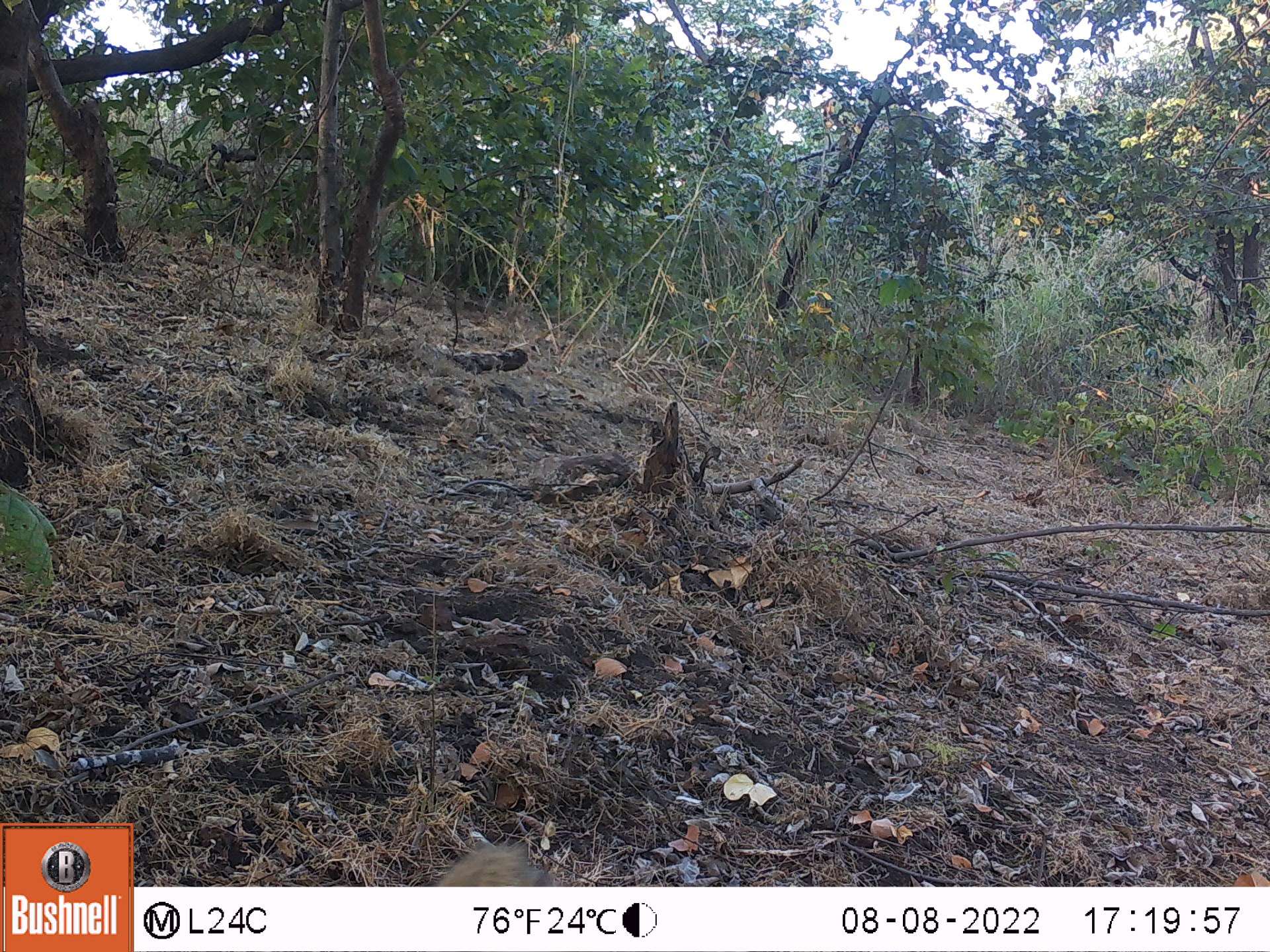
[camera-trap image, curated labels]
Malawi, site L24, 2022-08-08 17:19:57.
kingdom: Animalia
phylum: Chordata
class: Mammalia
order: Primates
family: Cercopithecidae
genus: Papio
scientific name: Papio cynocephalus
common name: yellow baboon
Yellow baboon (Papio cynocephalus), count 1.